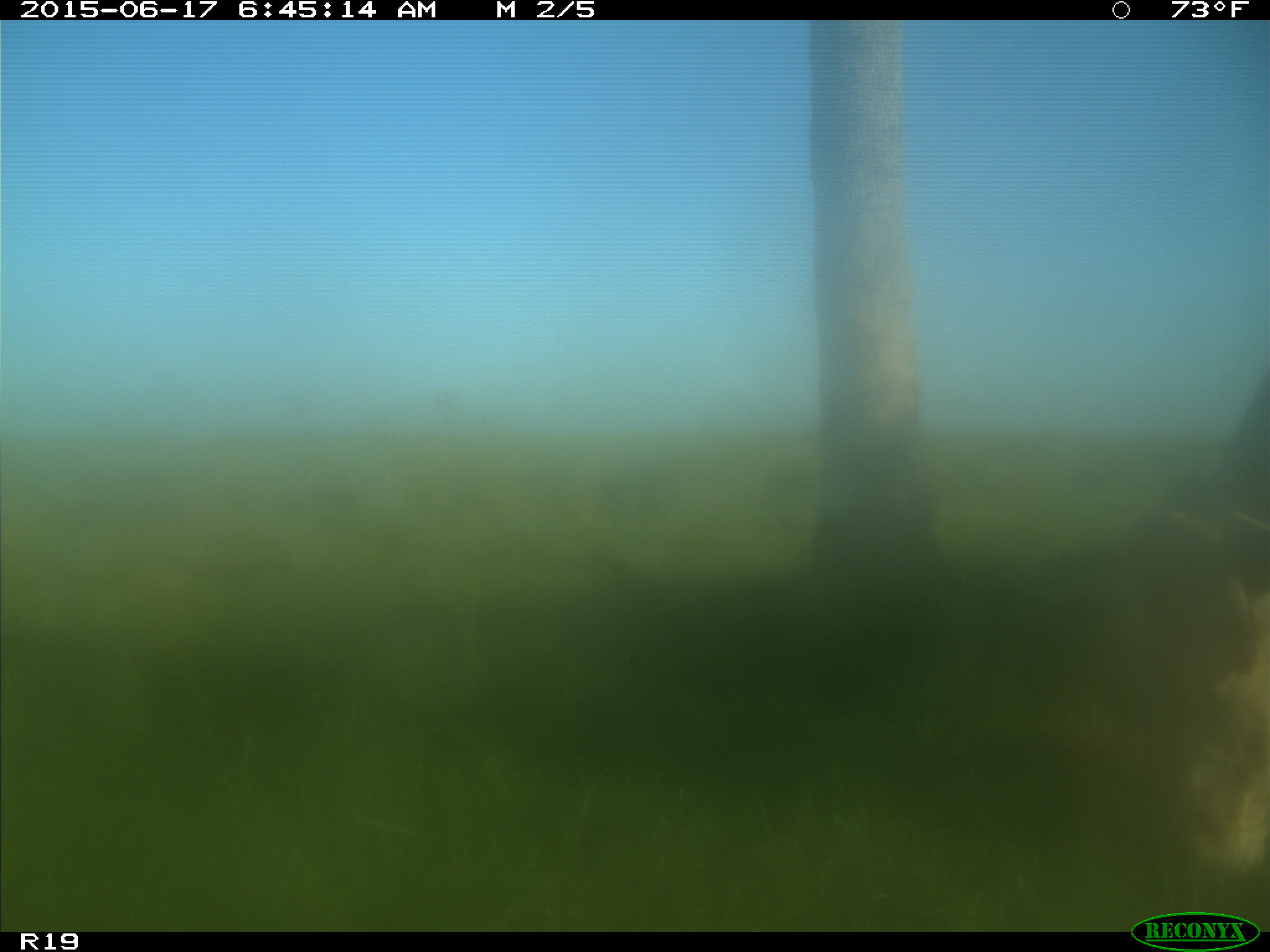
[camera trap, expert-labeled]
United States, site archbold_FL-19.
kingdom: Animalia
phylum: Chordata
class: Mammalia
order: Artiodactyla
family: Bovidae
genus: Bos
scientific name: Bos taurus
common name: domestic cow